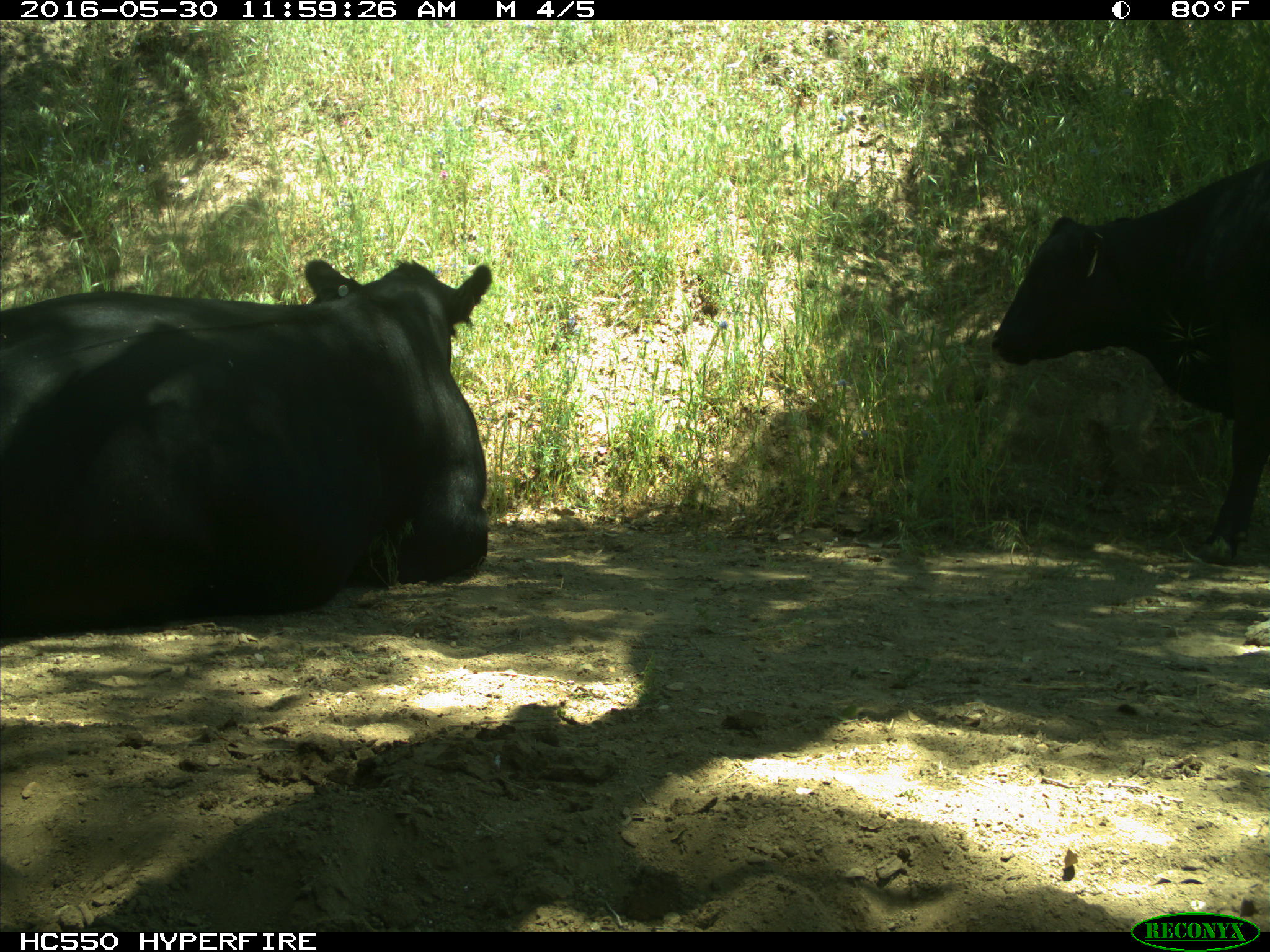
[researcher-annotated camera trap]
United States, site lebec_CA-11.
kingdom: Animalia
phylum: Chordata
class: Mammalia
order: Artiodactyla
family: Bovidae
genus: Bos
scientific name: Bos taurus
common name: domestic cow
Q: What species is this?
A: Bos taurus (domestic cow).